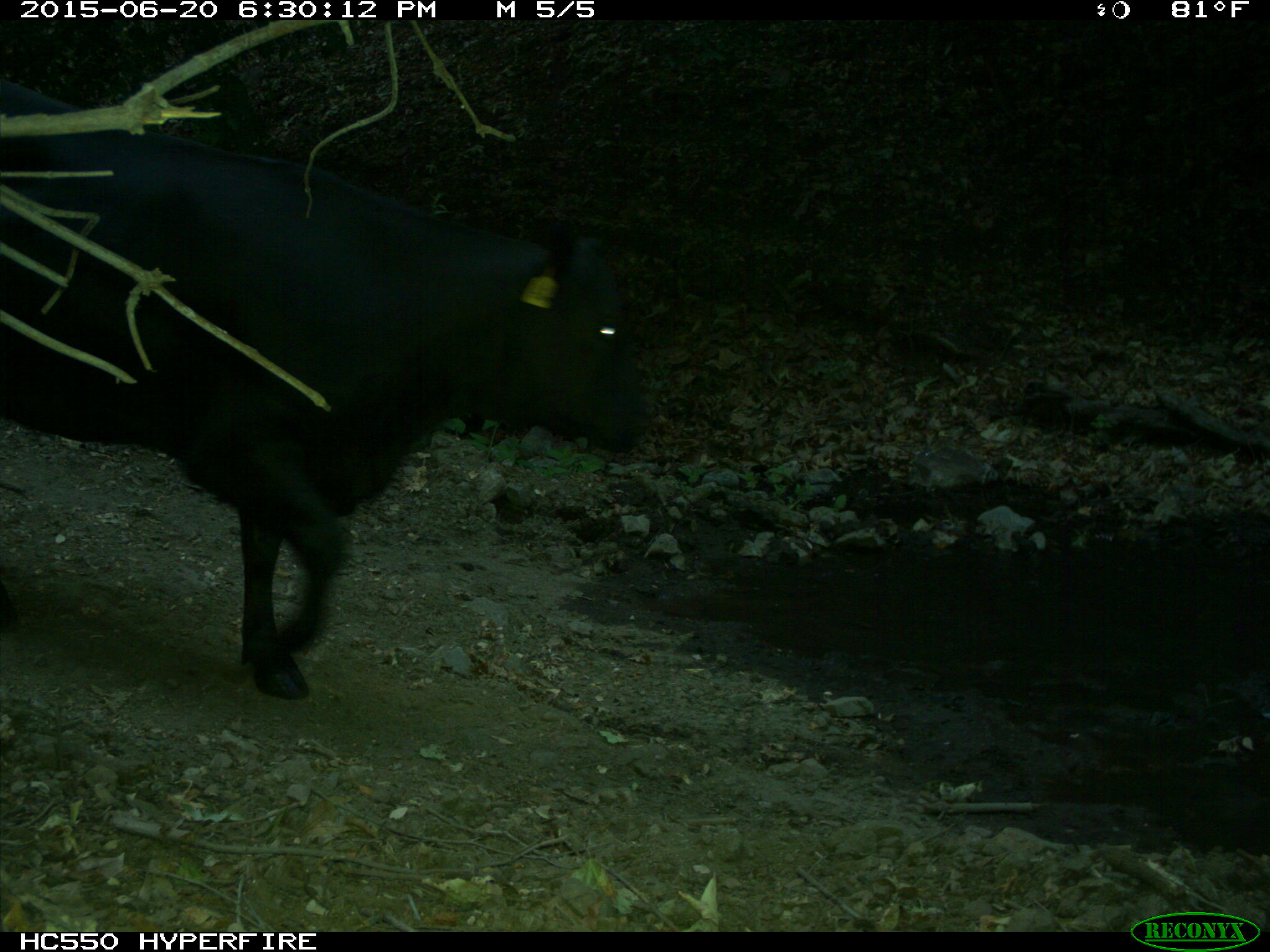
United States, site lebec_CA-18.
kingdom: Animalia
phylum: Chordata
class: Mammalia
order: Artiodactyla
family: Bovidae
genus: Bos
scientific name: Bos taurus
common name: domestic cow